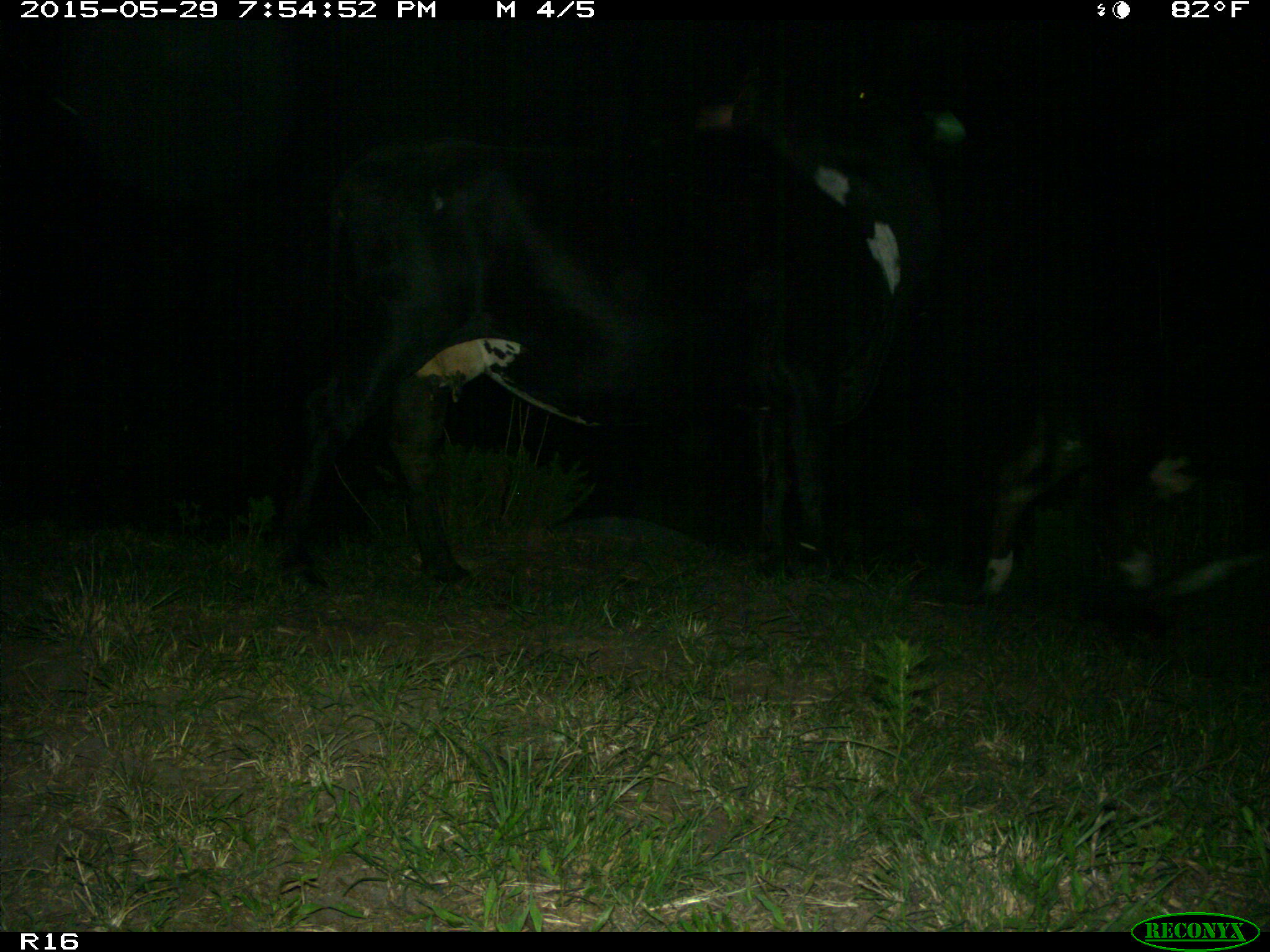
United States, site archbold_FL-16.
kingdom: Animalia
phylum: Chordata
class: Mammalia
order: Artiodactyla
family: Bovidae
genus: Bos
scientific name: Bos taurus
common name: domestic cow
Bos taurus (domestic cow).